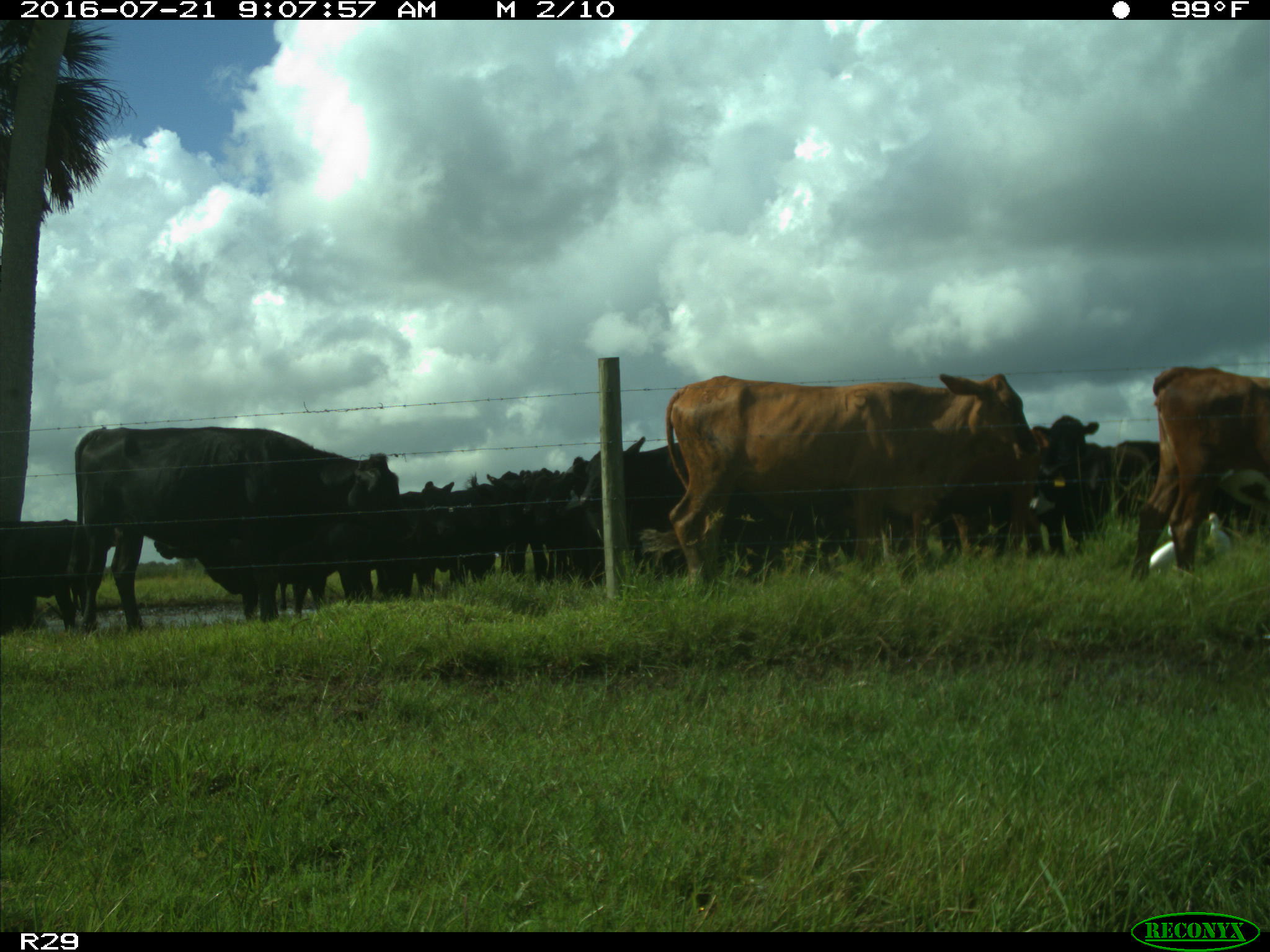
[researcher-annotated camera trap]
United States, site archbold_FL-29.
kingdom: Animalia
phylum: Chordata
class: Mammalia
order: Artiodactyla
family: Bovidae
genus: Bos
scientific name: Bos taurus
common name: domestic cow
Bos taurus (domestic cow).